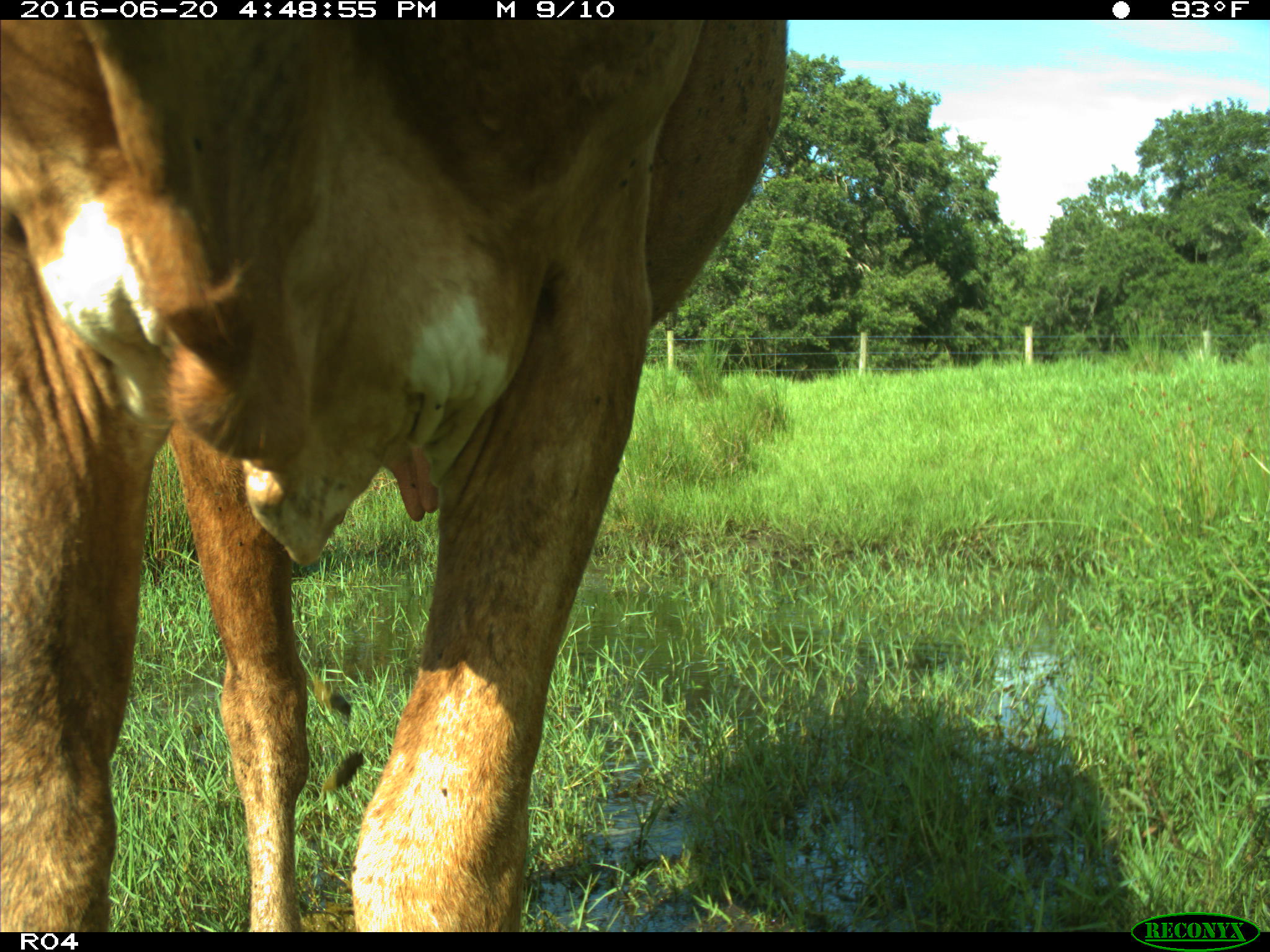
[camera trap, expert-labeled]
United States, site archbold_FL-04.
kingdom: Animalia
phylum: Chordata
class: Mammalia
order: Artiodactyla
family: Bovidae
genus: Bos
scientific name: Bos taurus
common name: domestic cow